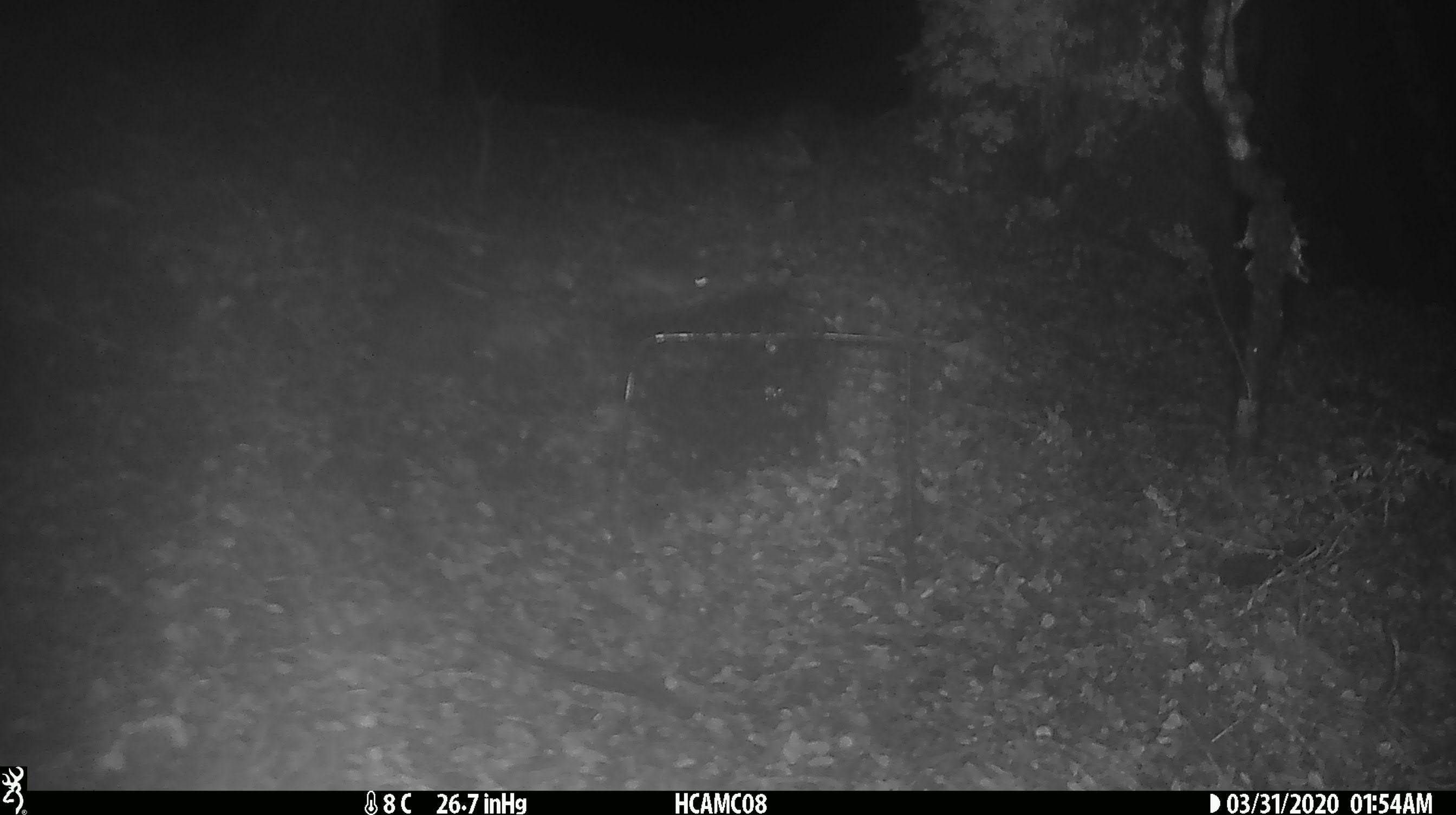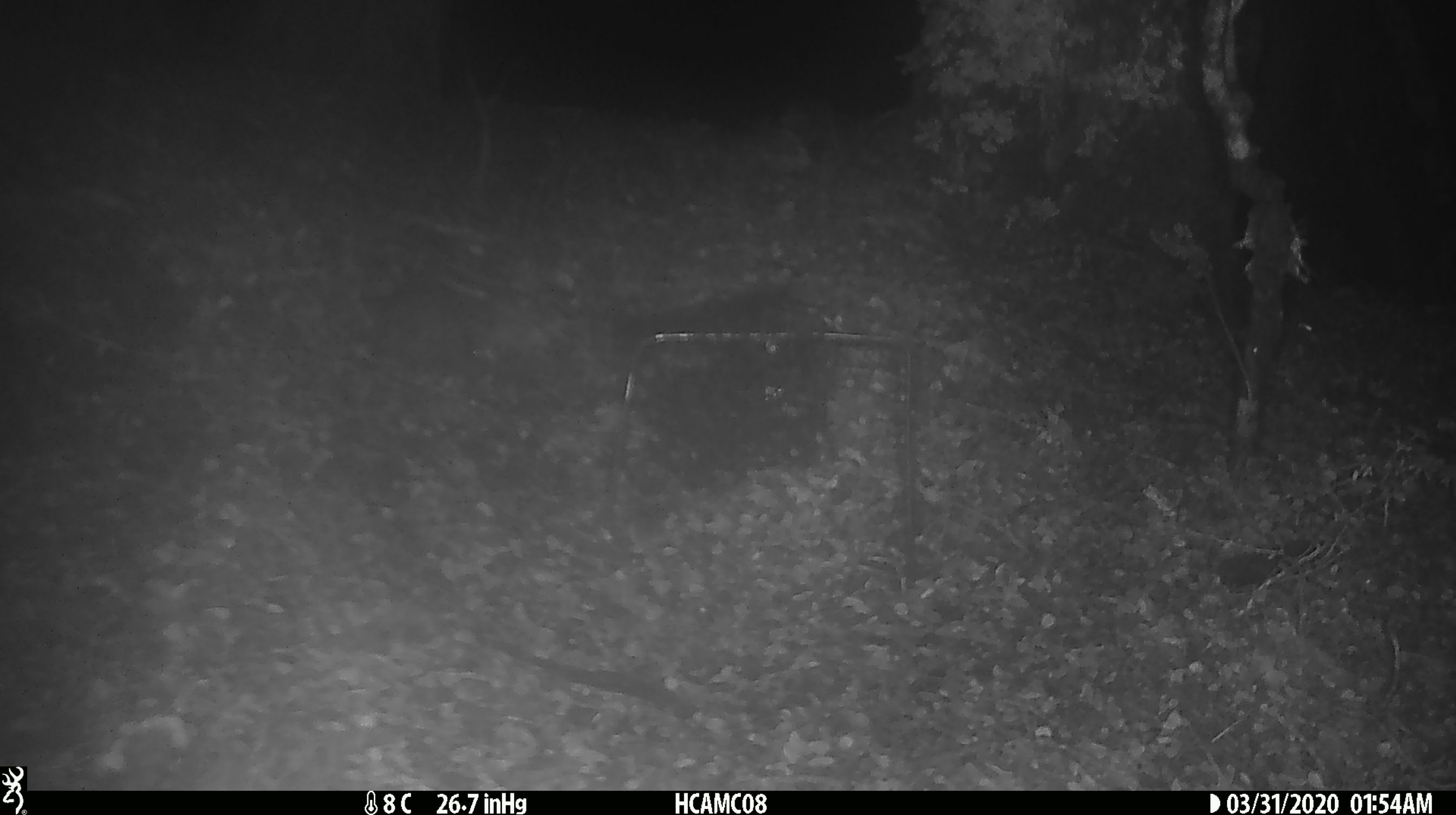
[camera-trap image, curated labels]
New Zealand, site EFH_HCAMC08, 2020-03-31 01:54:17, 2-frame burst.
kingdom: Animalia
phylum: Chordata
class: Mammalia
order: Rodentia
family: Muridae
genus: Mus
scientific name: Mus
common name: mouse